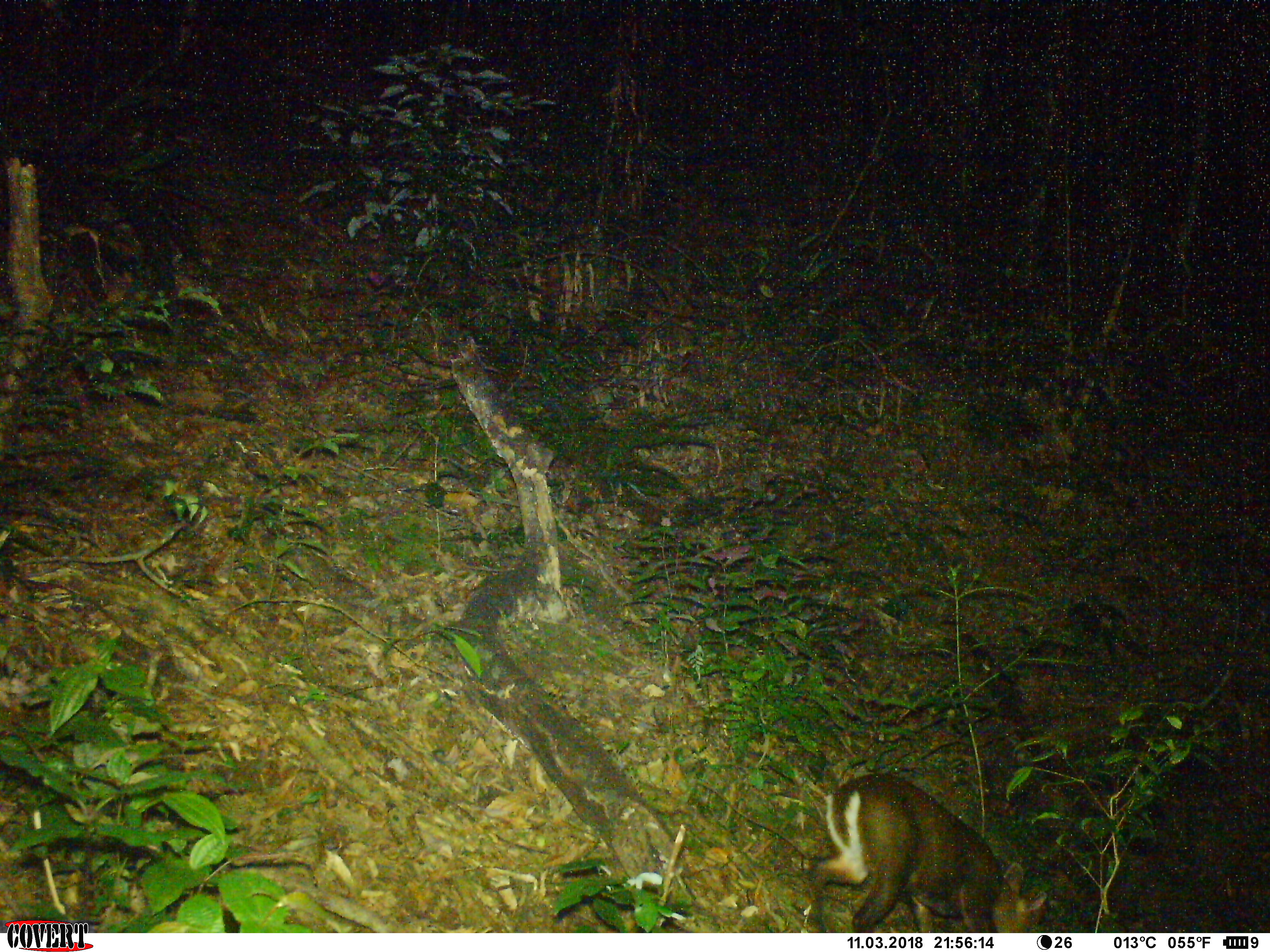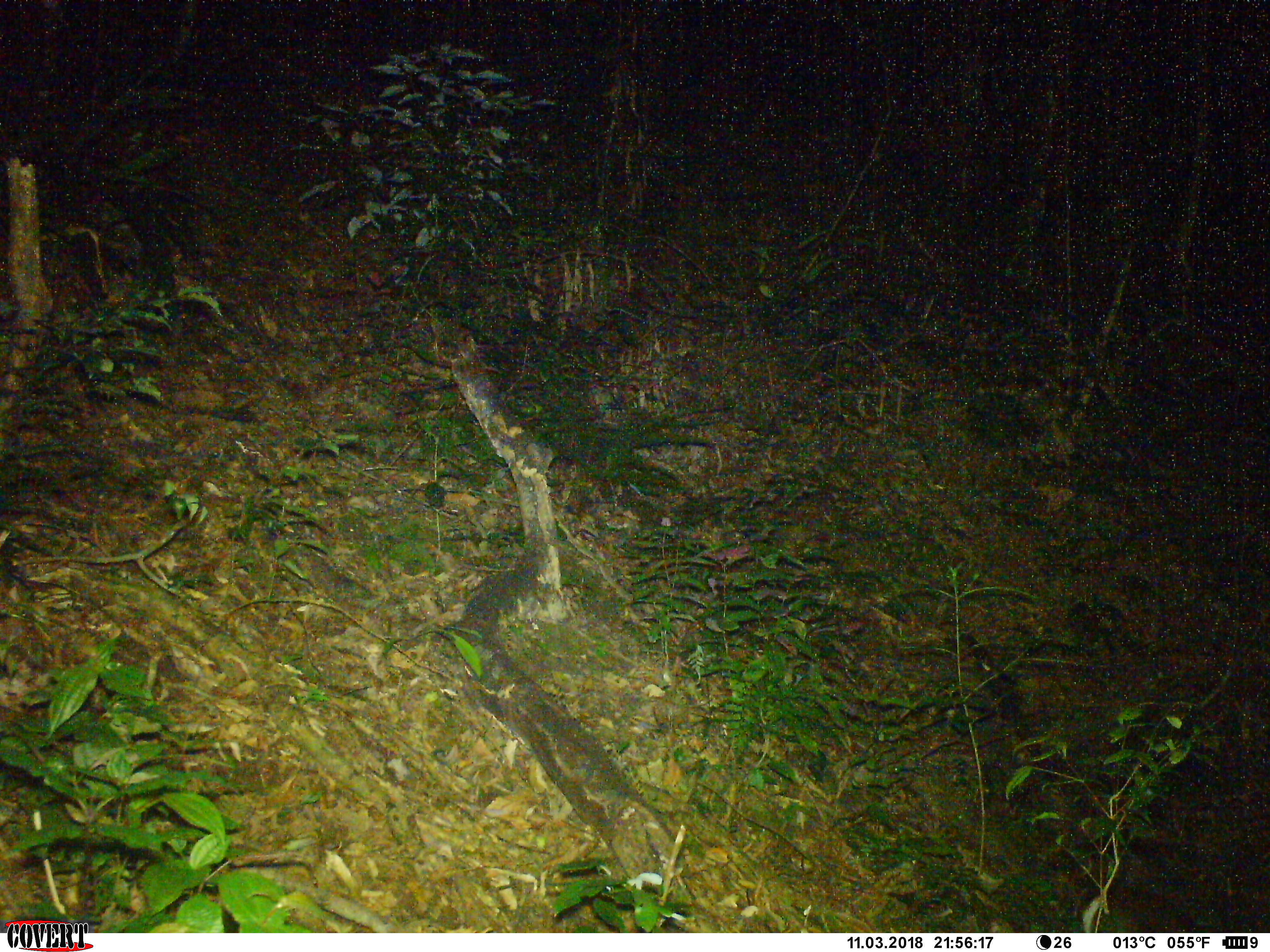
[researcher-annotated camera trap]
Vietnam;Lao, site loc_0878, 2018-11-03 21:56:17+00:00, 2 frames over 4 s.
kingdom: Animalia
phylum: Chordata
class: Mammalia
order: Artiodactyla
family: Cervidae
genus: Muntiacus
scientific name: Muntiacus rooseveltorum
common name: roosevelt's muntjac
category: roosevelts muntjac group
Roosevelts muntjac group (roosevelt's muntjac) (Muntiacus rooseveltorum). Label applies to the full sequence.